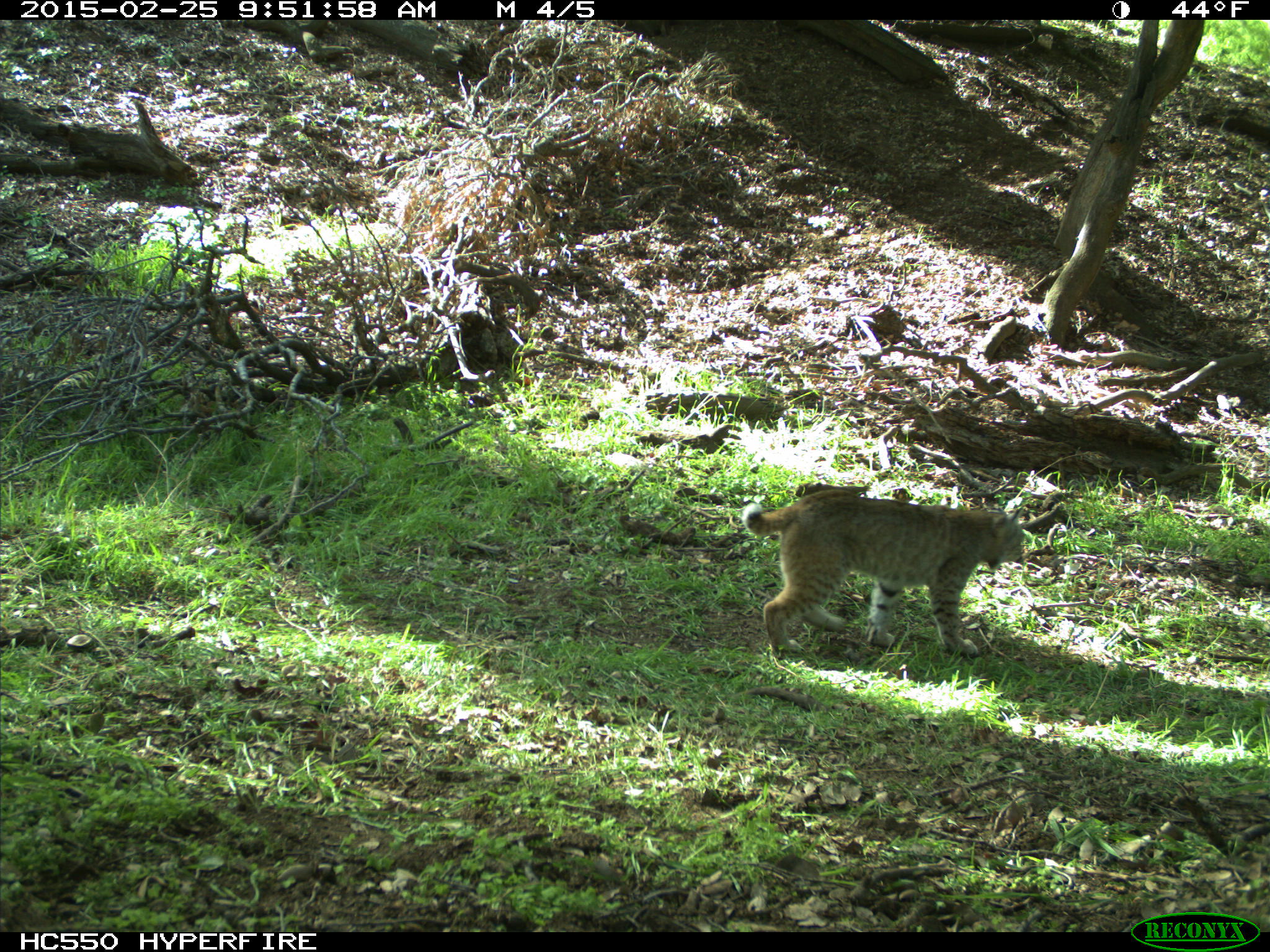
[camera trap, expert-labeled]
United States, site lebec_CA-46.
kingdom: Animalia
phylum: Chordata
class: Mammalia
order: Carnivora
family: Felidae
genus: Lynx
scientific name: Lynx rufus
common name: bobcat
Lynx rufus (bobcat).